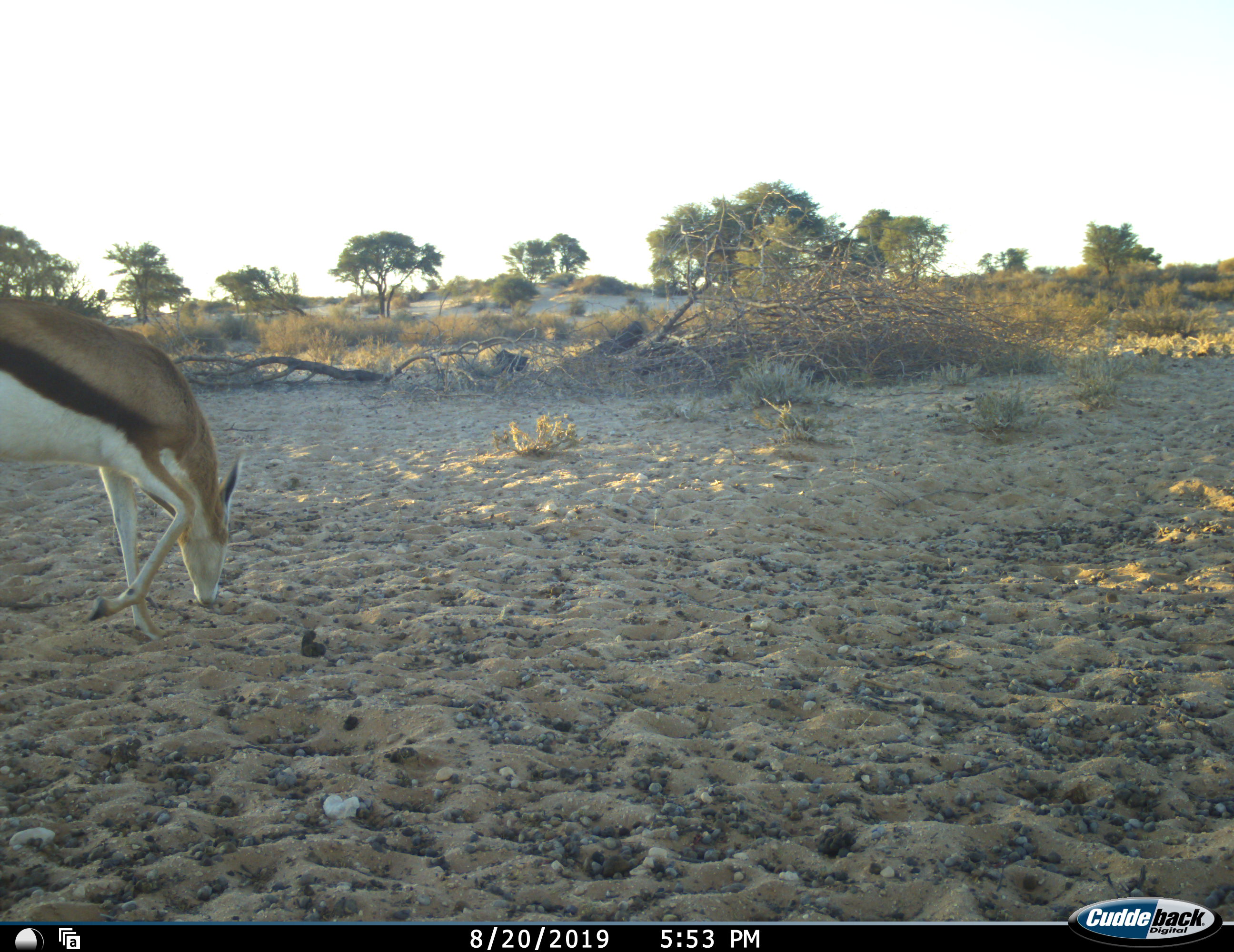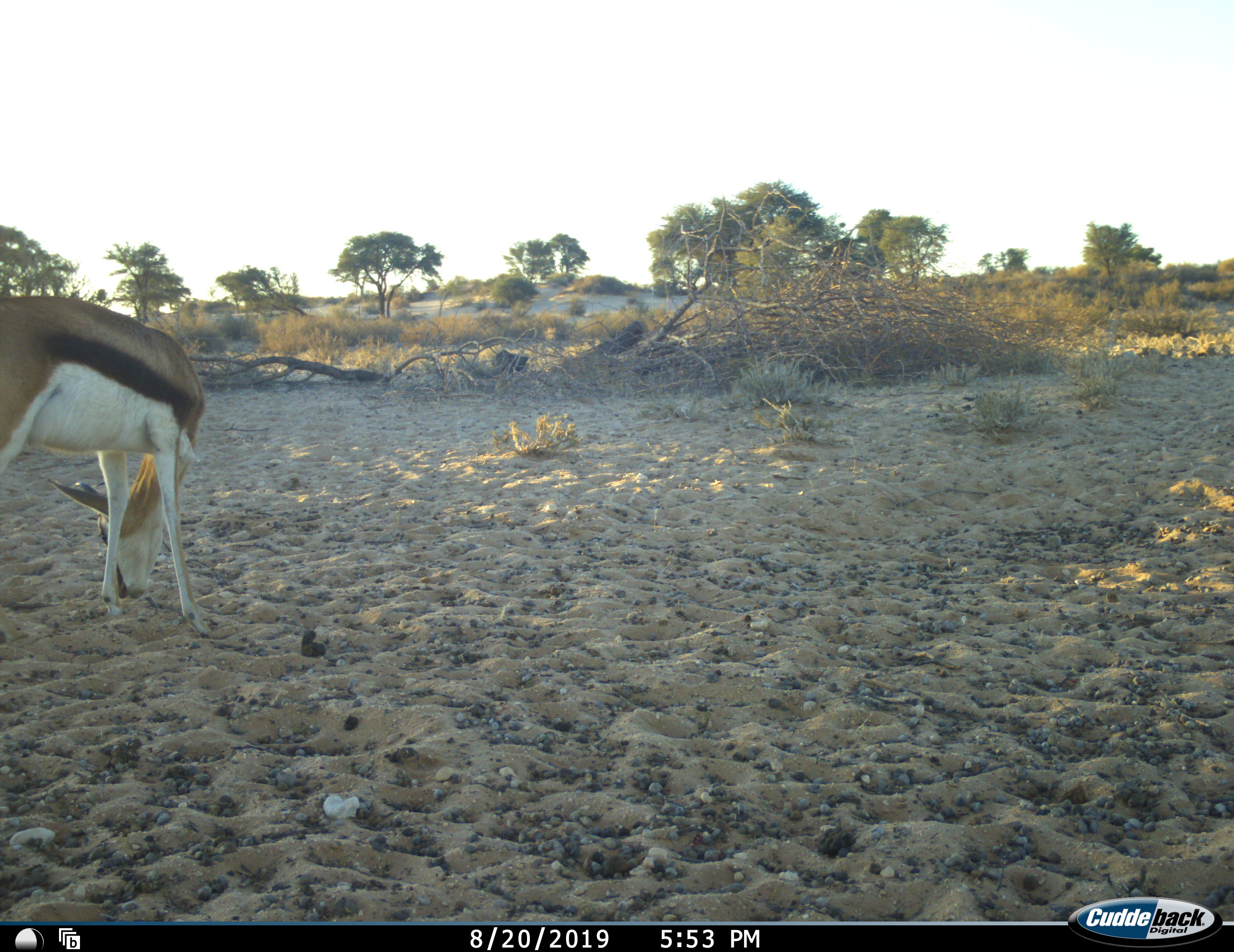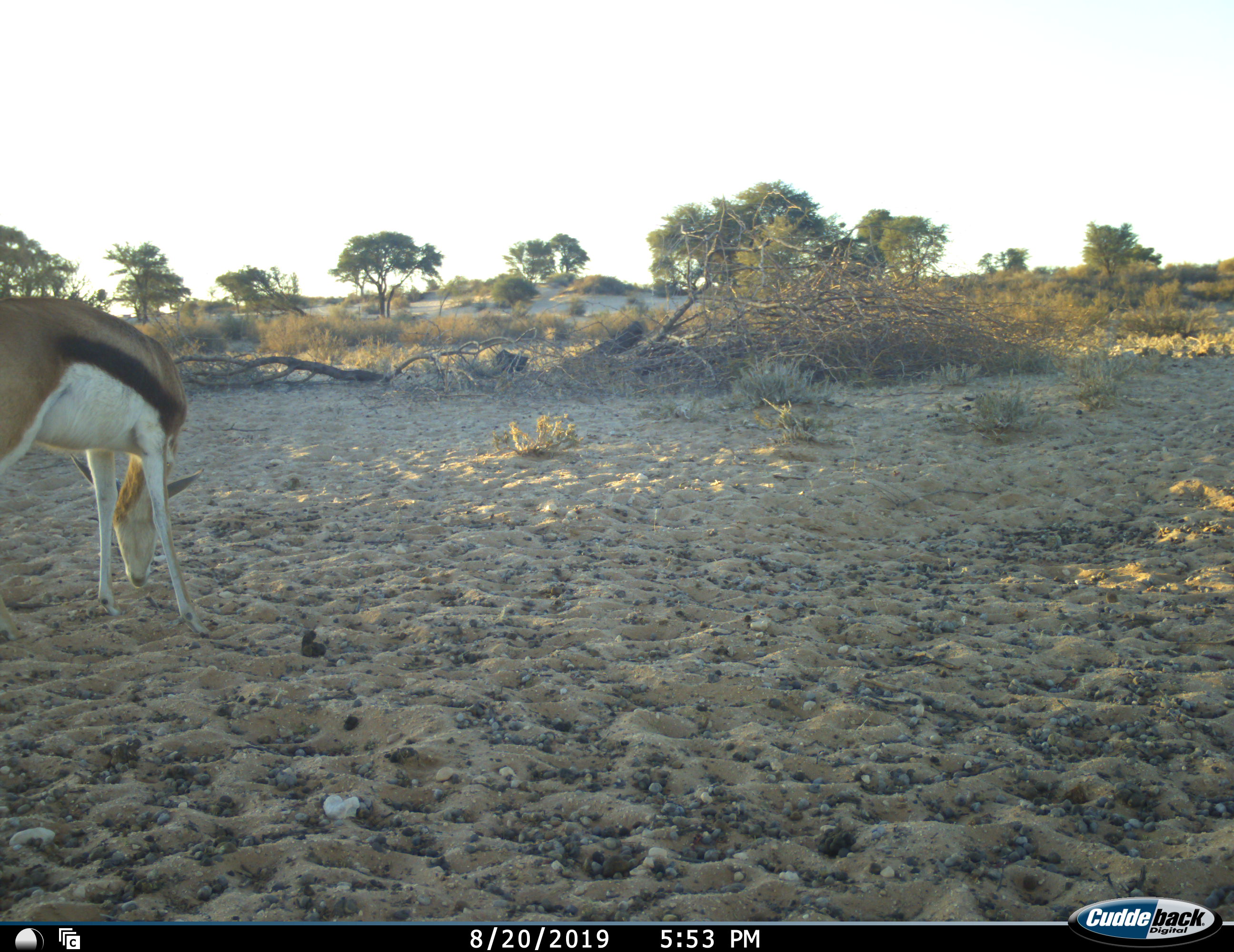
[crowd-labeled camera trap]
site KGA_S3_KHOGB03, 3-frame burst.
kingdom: Animalia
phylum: Chordata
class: Mammalia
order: Artiodactyla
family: Bovidae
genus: Antidorcas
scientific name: Antidorcas marsupialis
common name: springbok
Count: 1.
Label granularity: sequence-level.